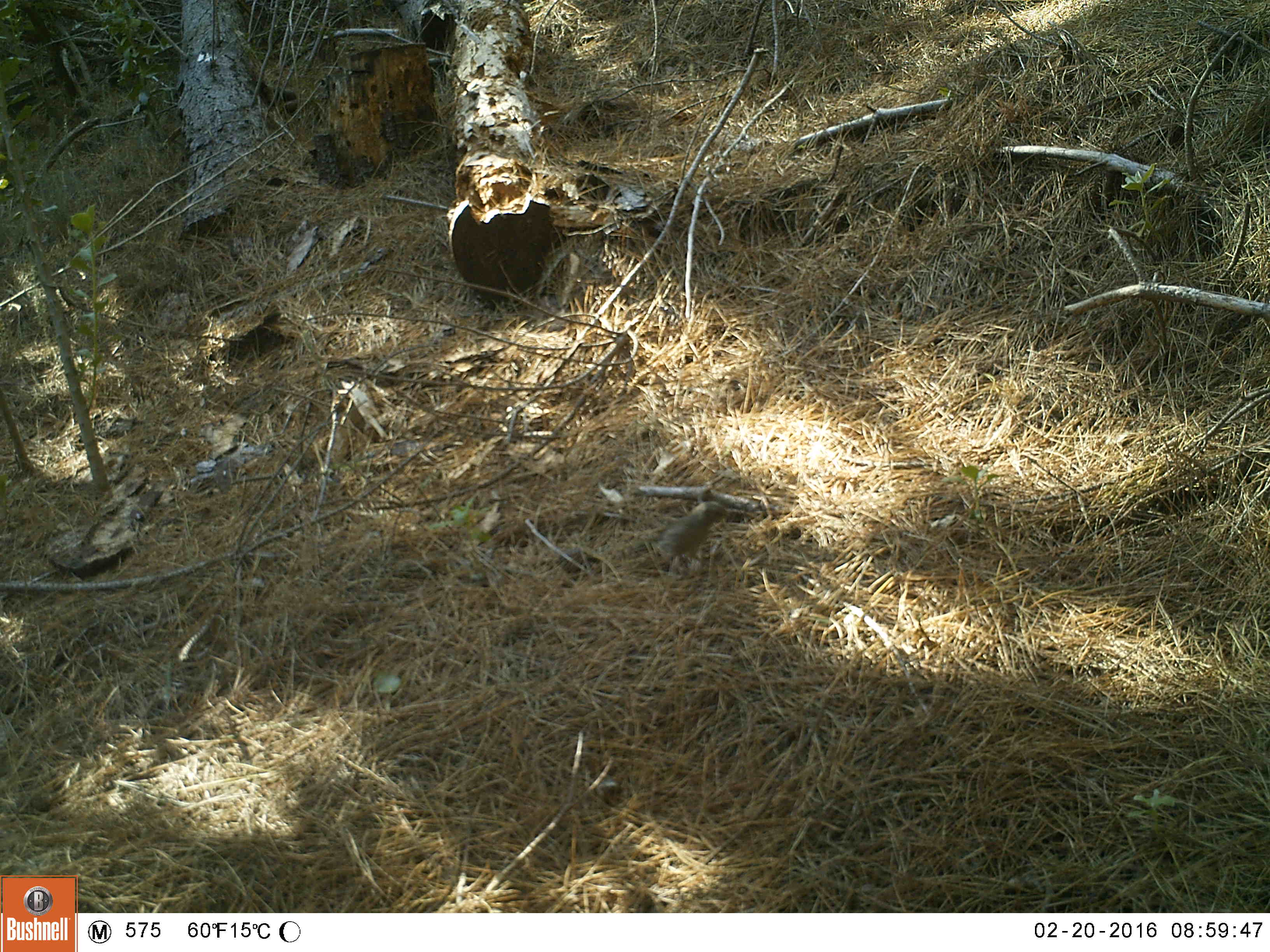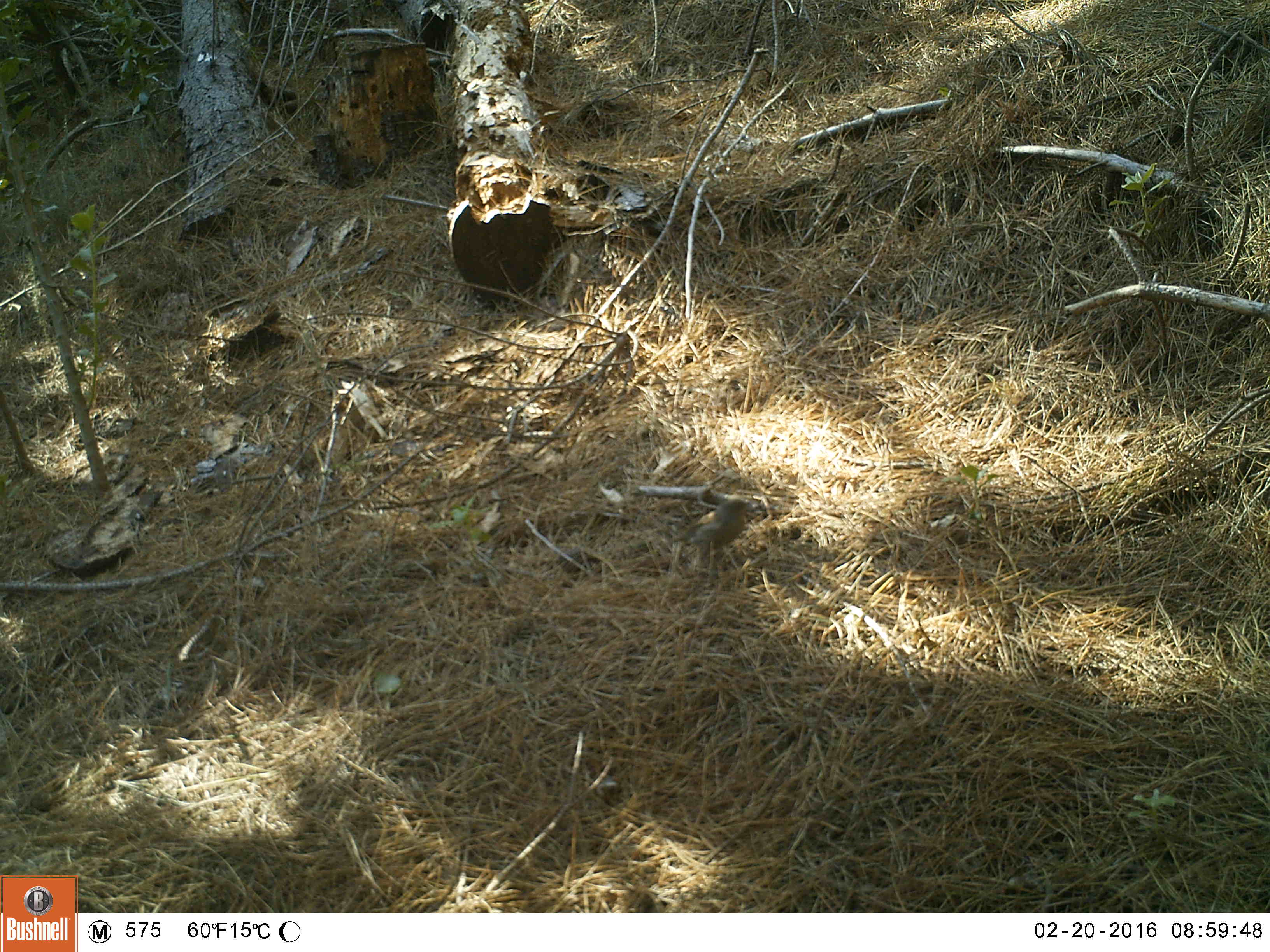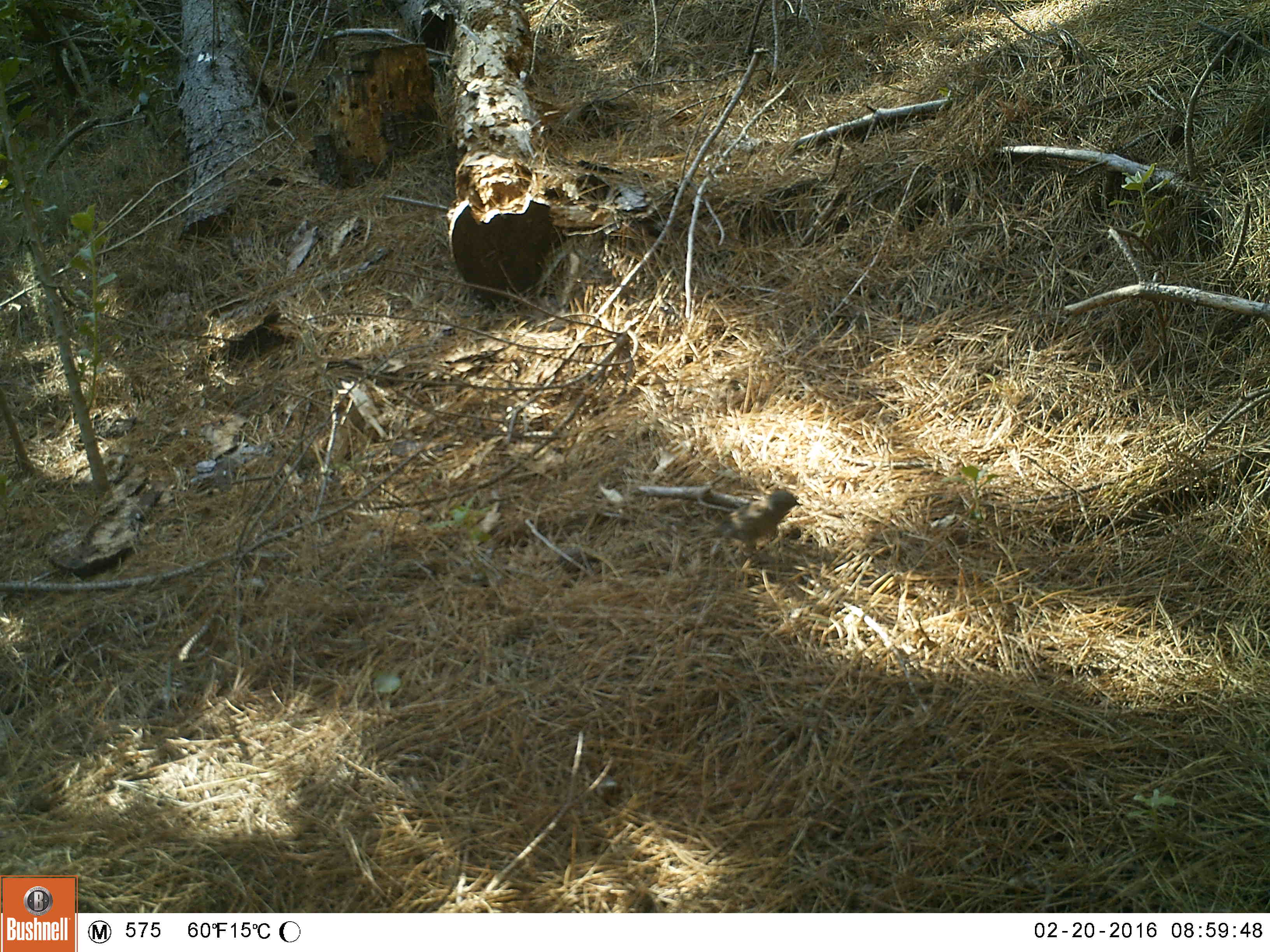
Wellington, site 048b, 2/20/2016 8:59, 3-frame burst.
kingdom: Animalia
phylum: Chordata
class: Aves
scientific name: Aves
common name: bird